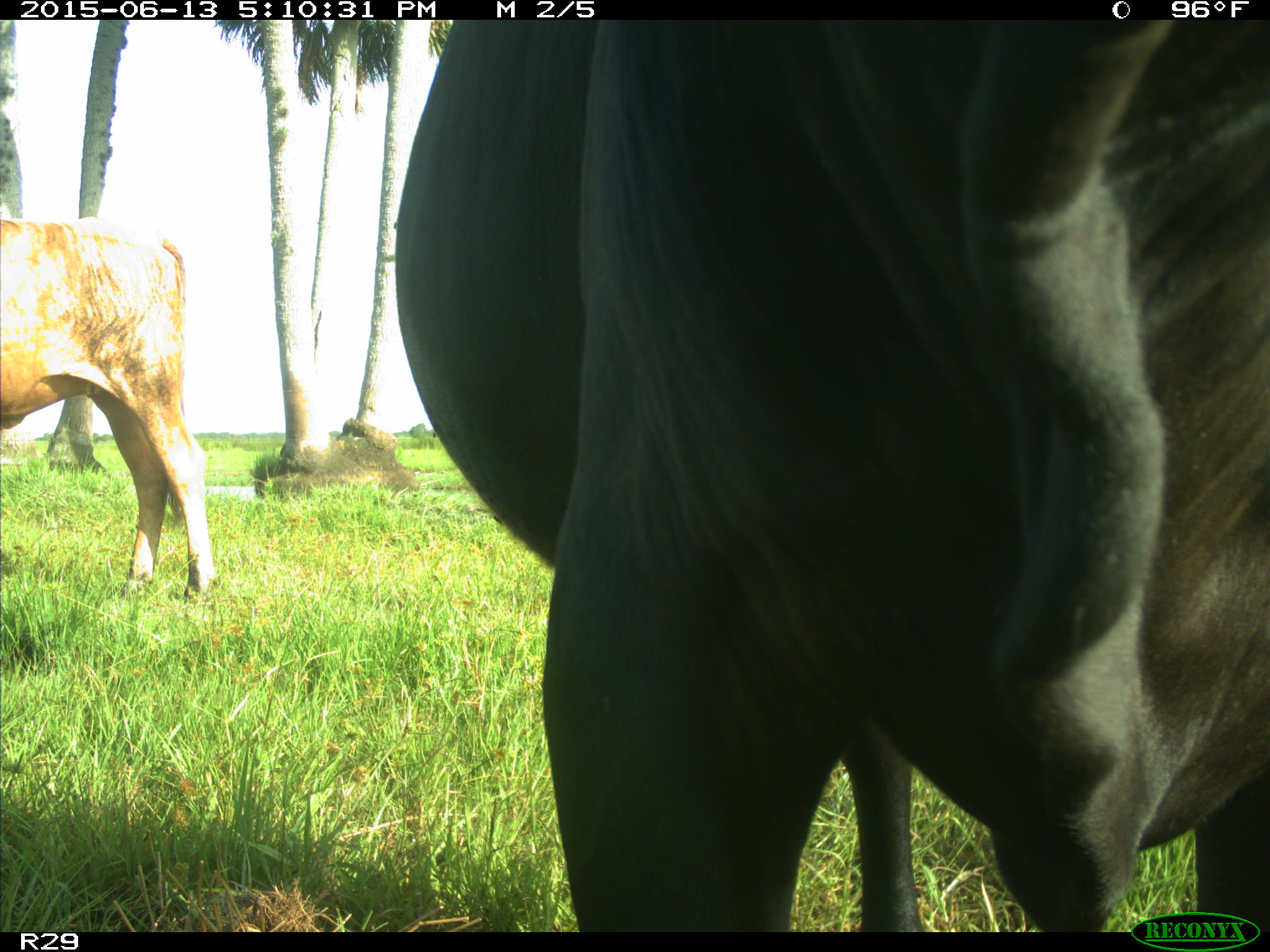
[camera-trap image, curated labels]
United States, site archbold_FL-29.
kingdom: Animalia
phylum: Chordata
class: Mammalia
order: Artiodactyla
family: Bovidae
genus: Bos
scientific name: Bos taurus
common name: domestic cow